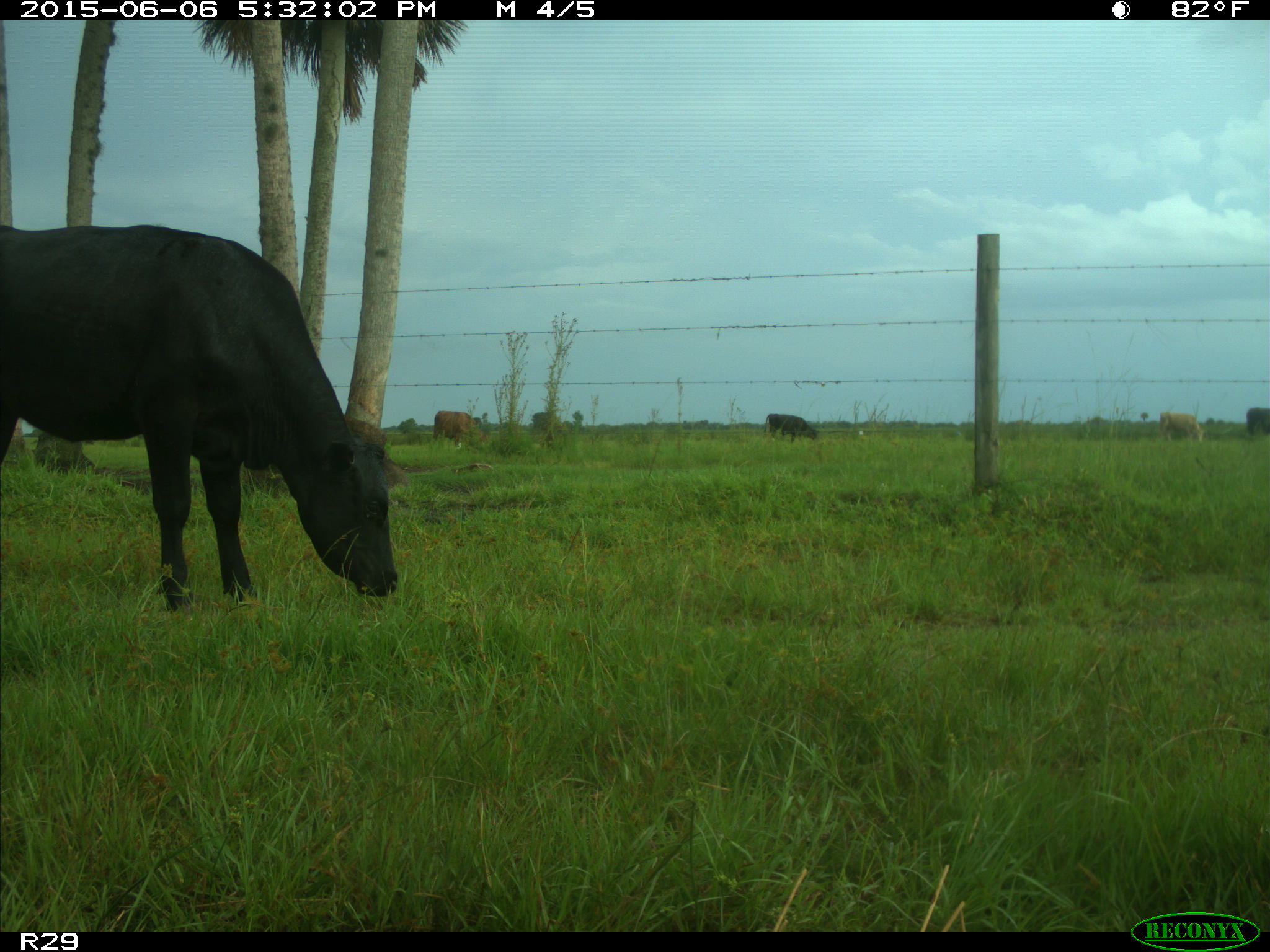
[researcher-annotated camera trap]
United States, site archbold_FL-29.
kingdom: Animalia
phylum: Chordata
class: Mammalia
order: Artiodactyla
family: Bovidae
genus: Bos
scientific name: Bos taurus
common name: domestic cow